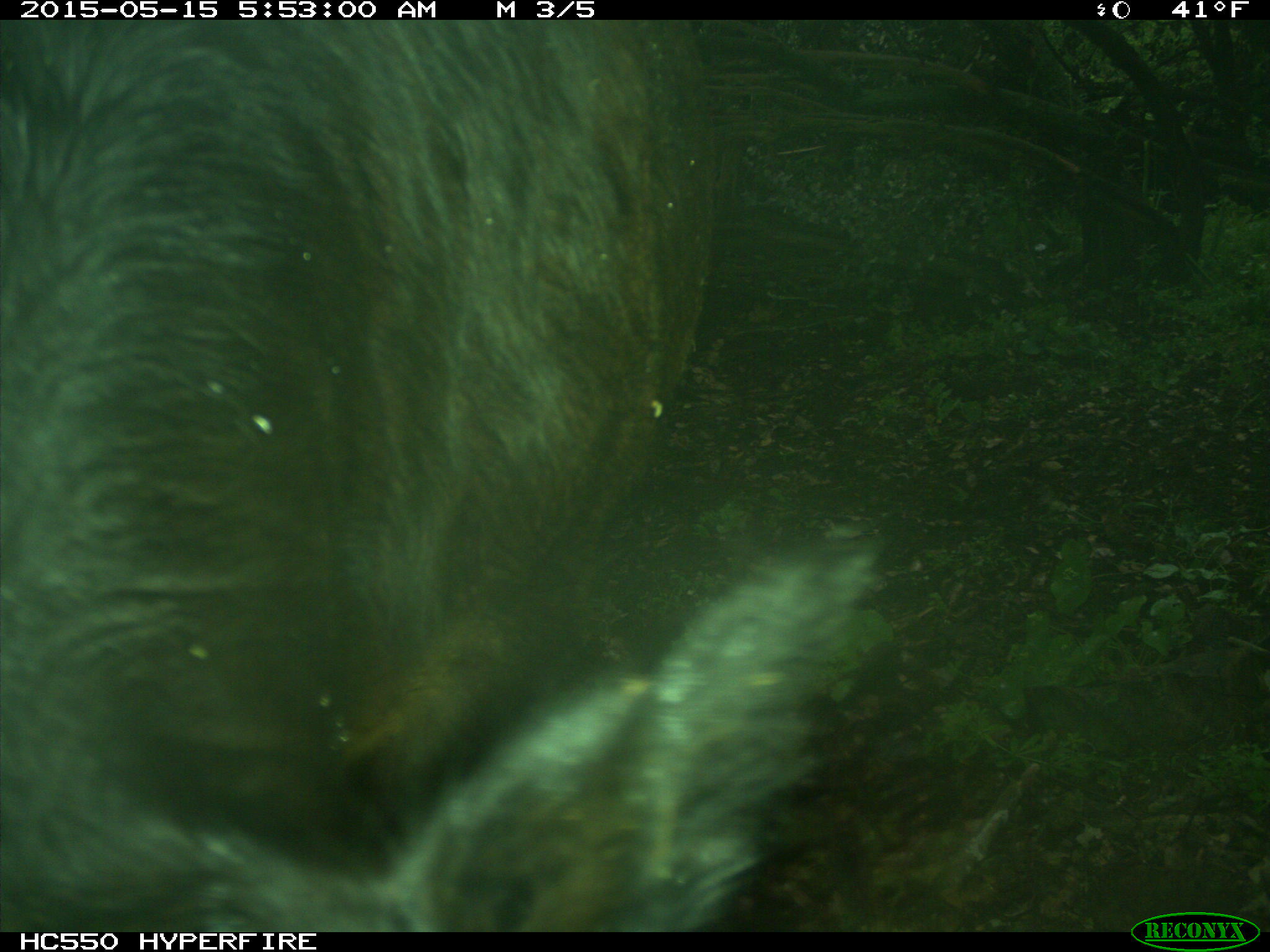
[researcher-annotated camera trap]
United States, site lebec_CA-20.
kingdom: Animalia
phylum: Chordata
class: Mammalia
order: Artiodactyla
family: Bovidae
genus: Bos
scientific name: Bos taurus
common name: domestic cow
Bos taurus (domestic cow).